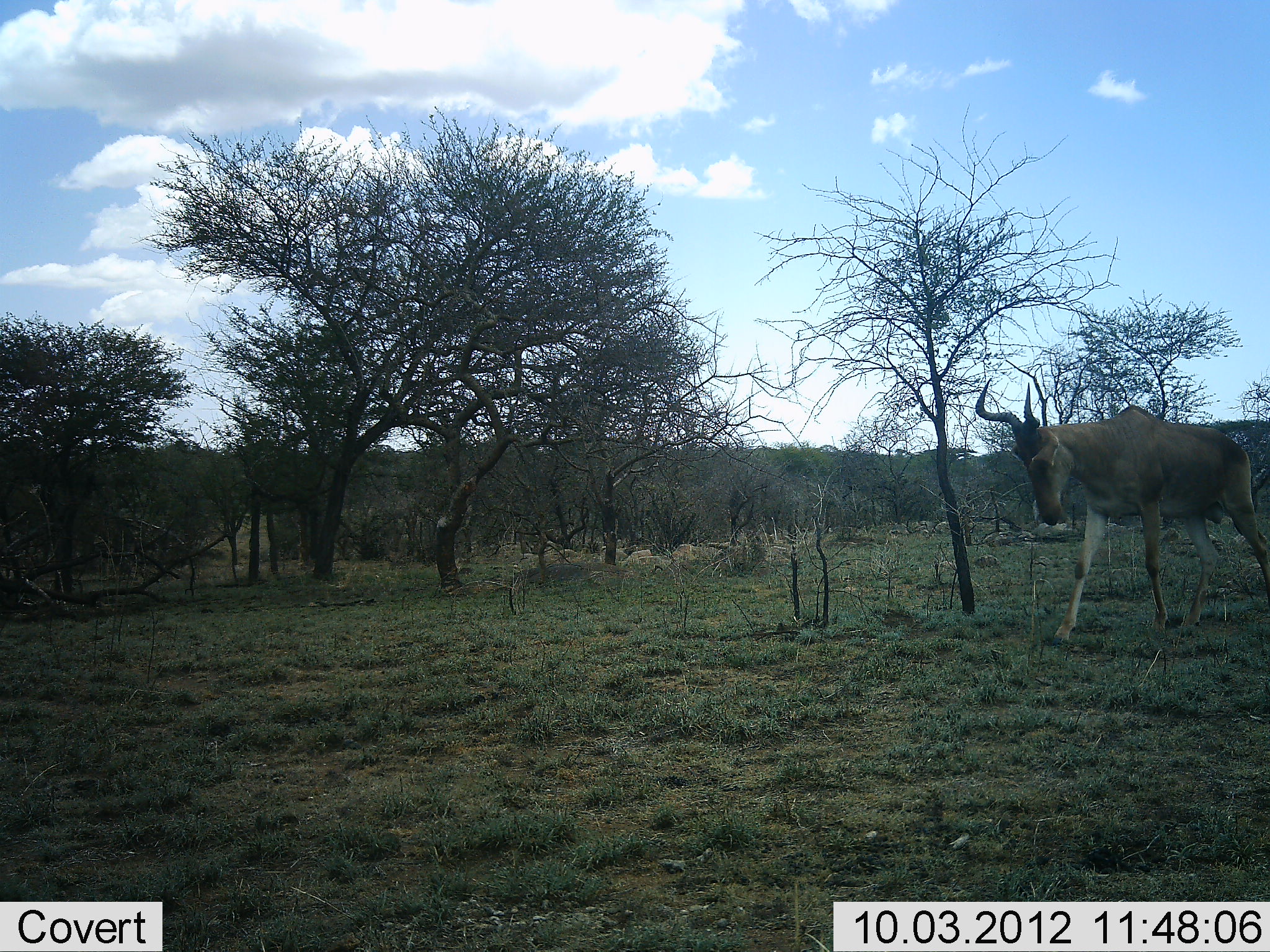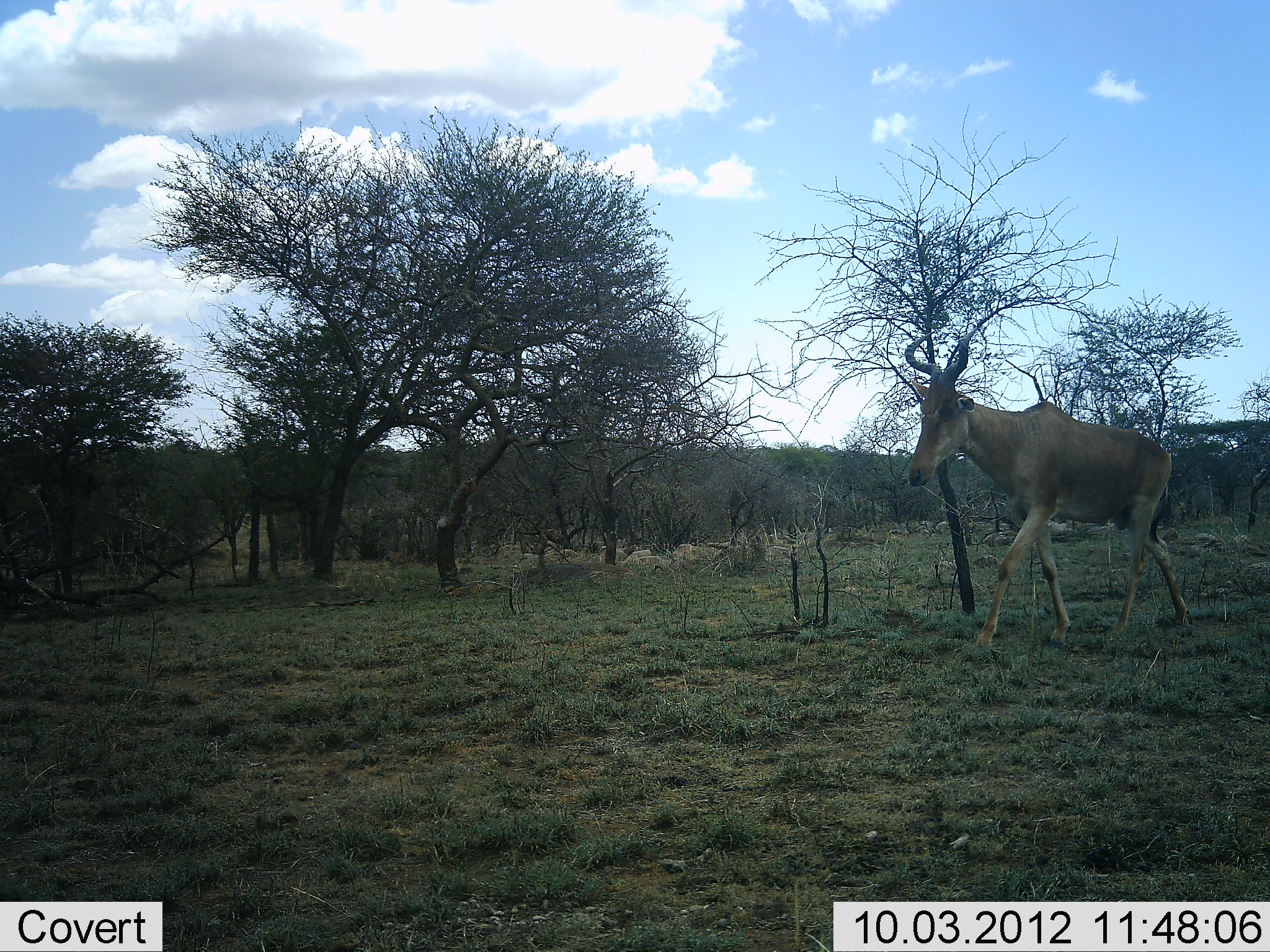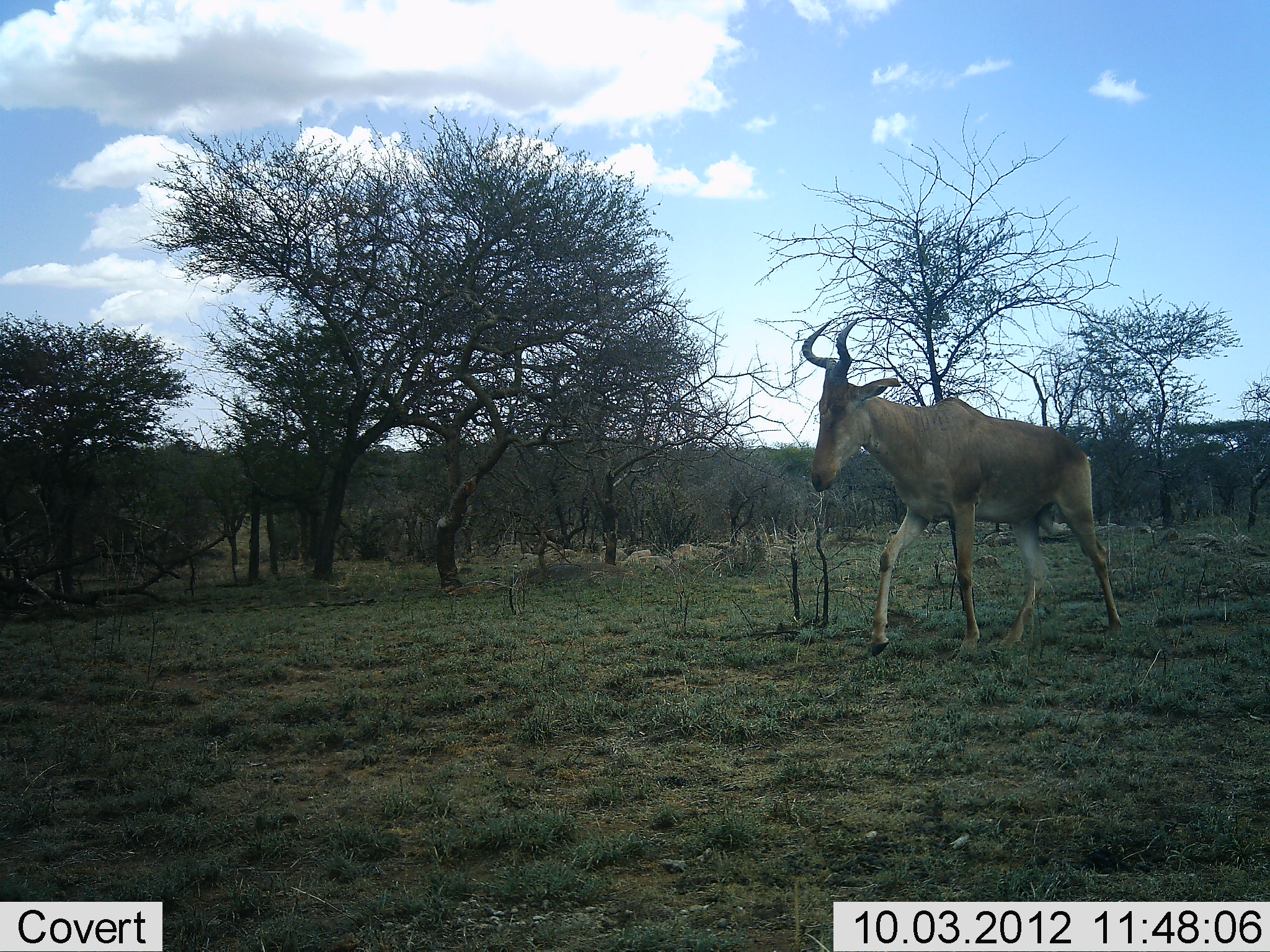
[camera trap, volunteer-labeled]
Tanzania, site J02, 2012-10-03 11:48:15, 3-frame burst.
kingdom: Animalia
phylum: Chordata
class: Mammalia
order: Artiodactyla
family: Bovidae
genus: Alcelaphus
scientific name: Alcelaphus buselaphus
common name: hartebeest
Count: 1.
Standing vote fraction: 0%.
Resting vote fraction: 0%.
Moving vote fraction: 100%.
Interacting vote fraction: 0%.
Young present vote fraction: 0%.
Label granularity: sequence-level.